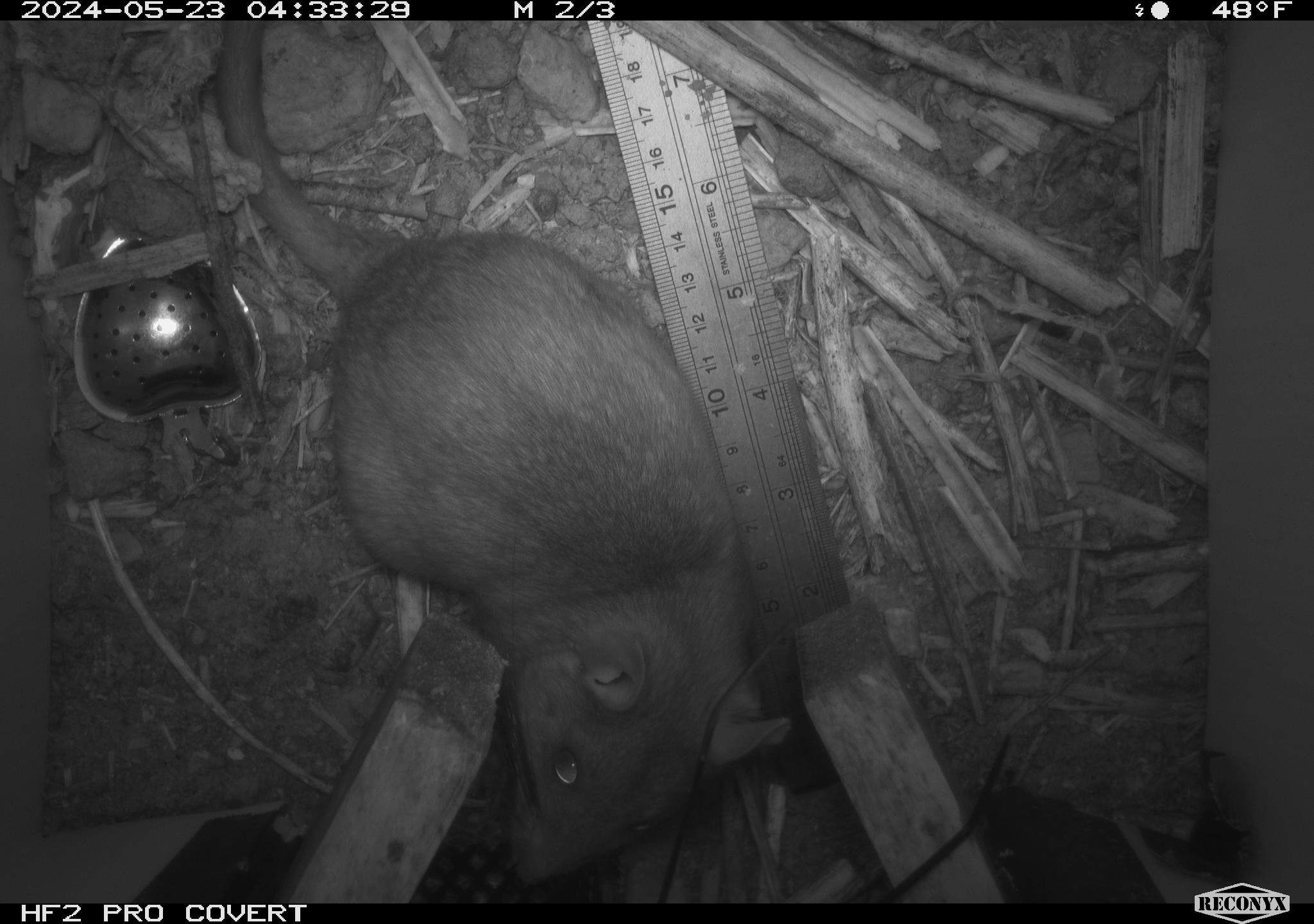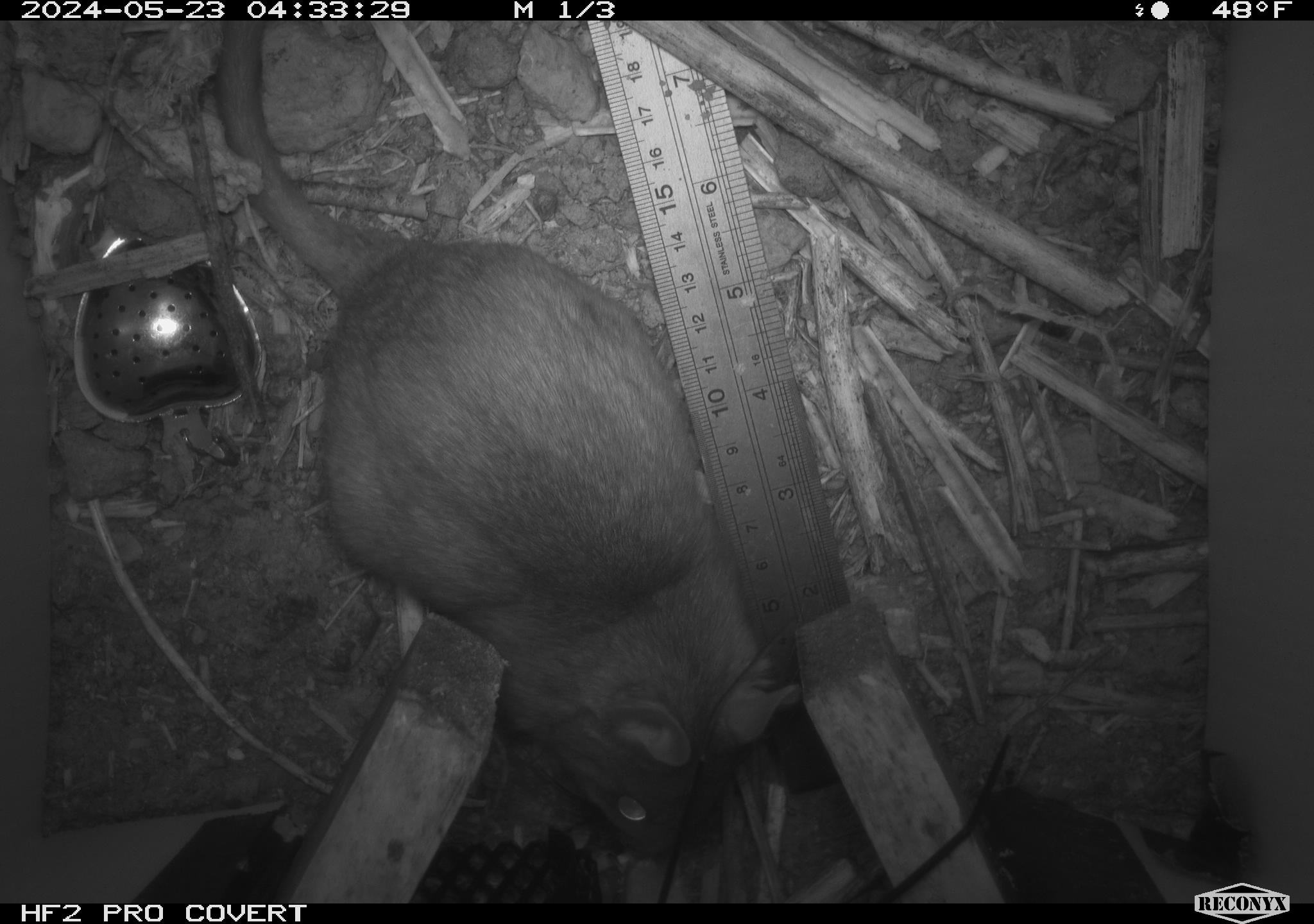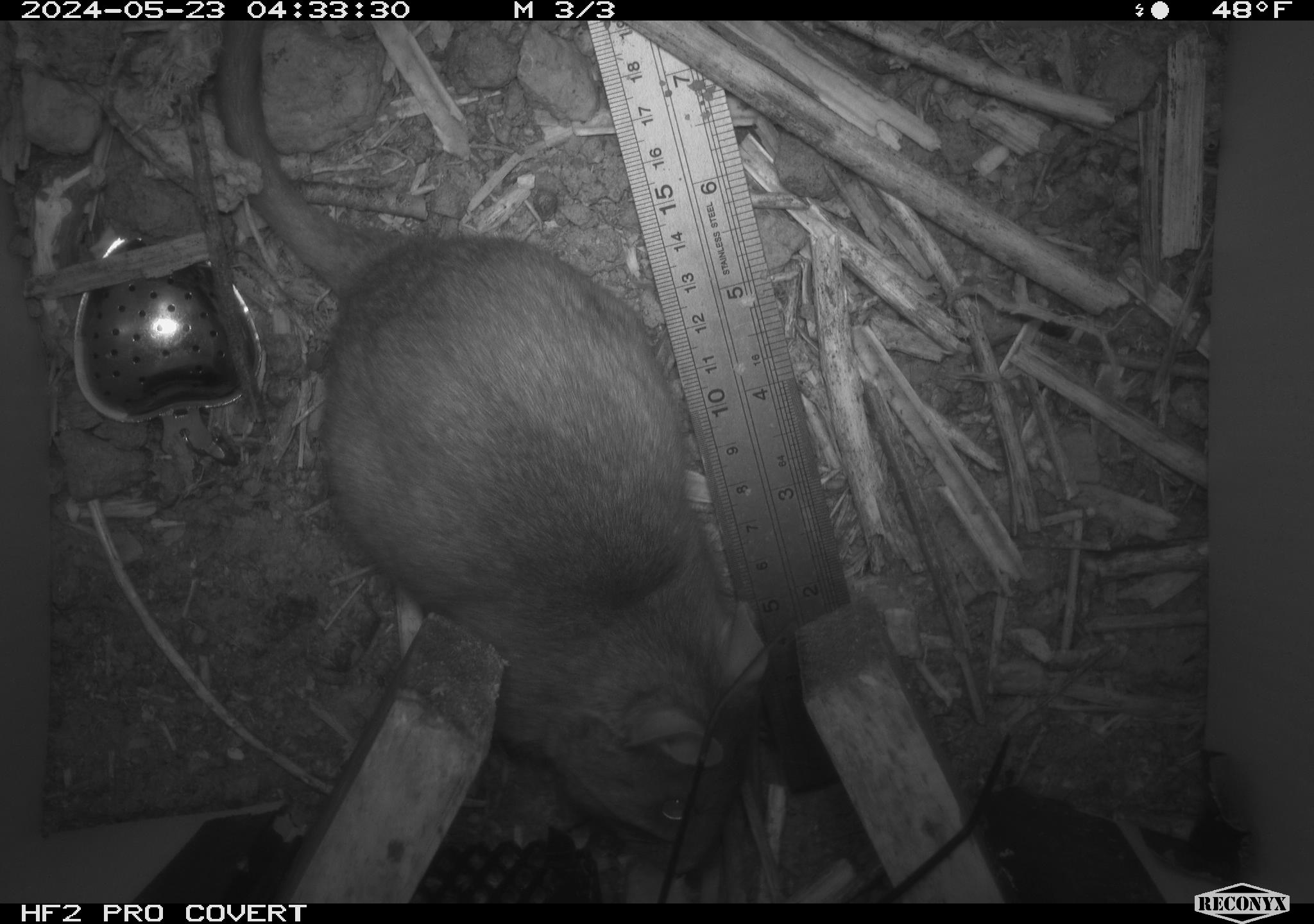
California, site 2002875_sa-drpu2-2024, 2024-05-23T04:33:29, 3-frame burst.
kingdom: Animalia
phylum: Chordata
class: Mammalia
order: Rodentia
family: Cricetidae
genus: Neotoma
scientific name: Neotoma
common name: pack rat or woodrat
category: neotoma species